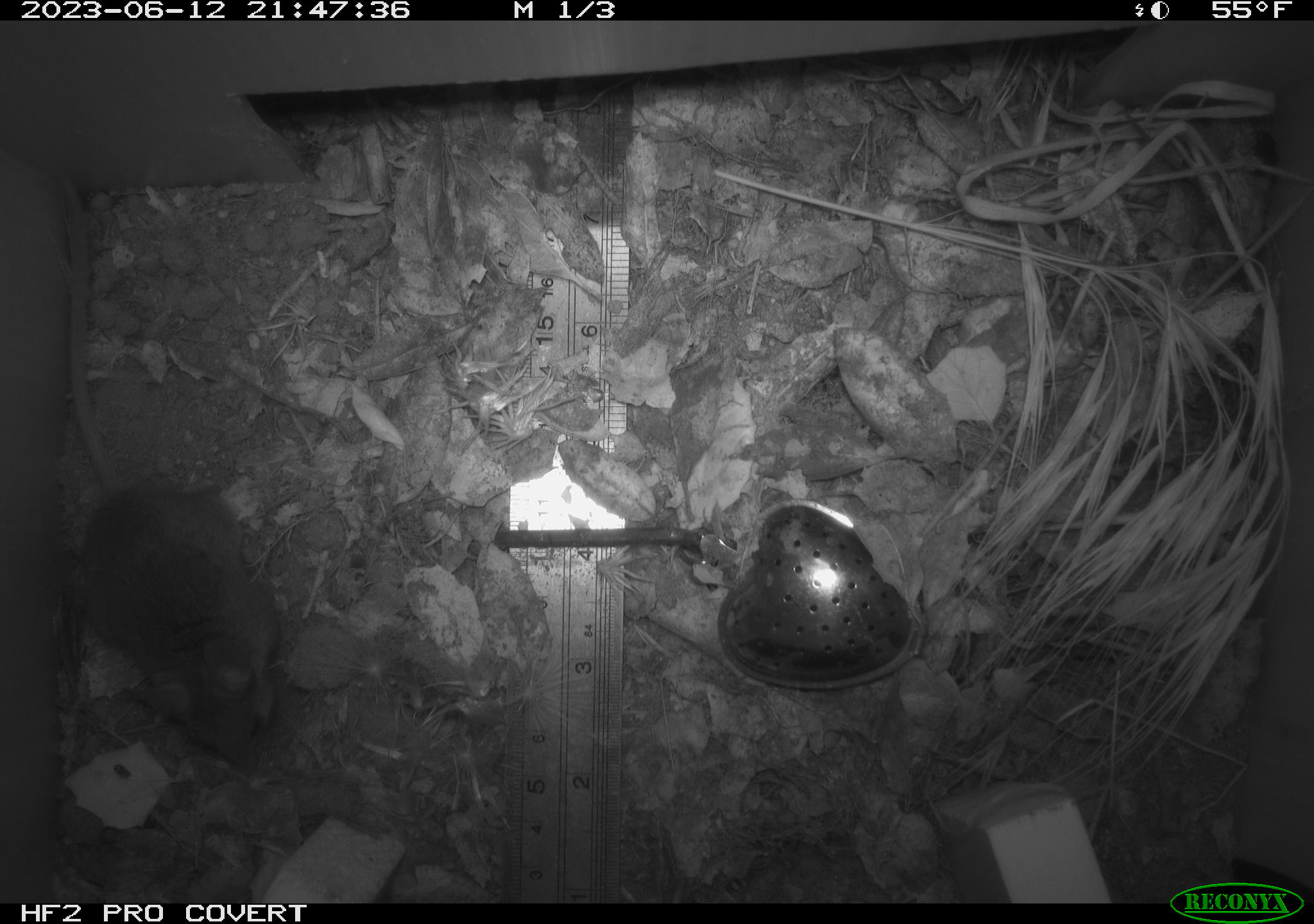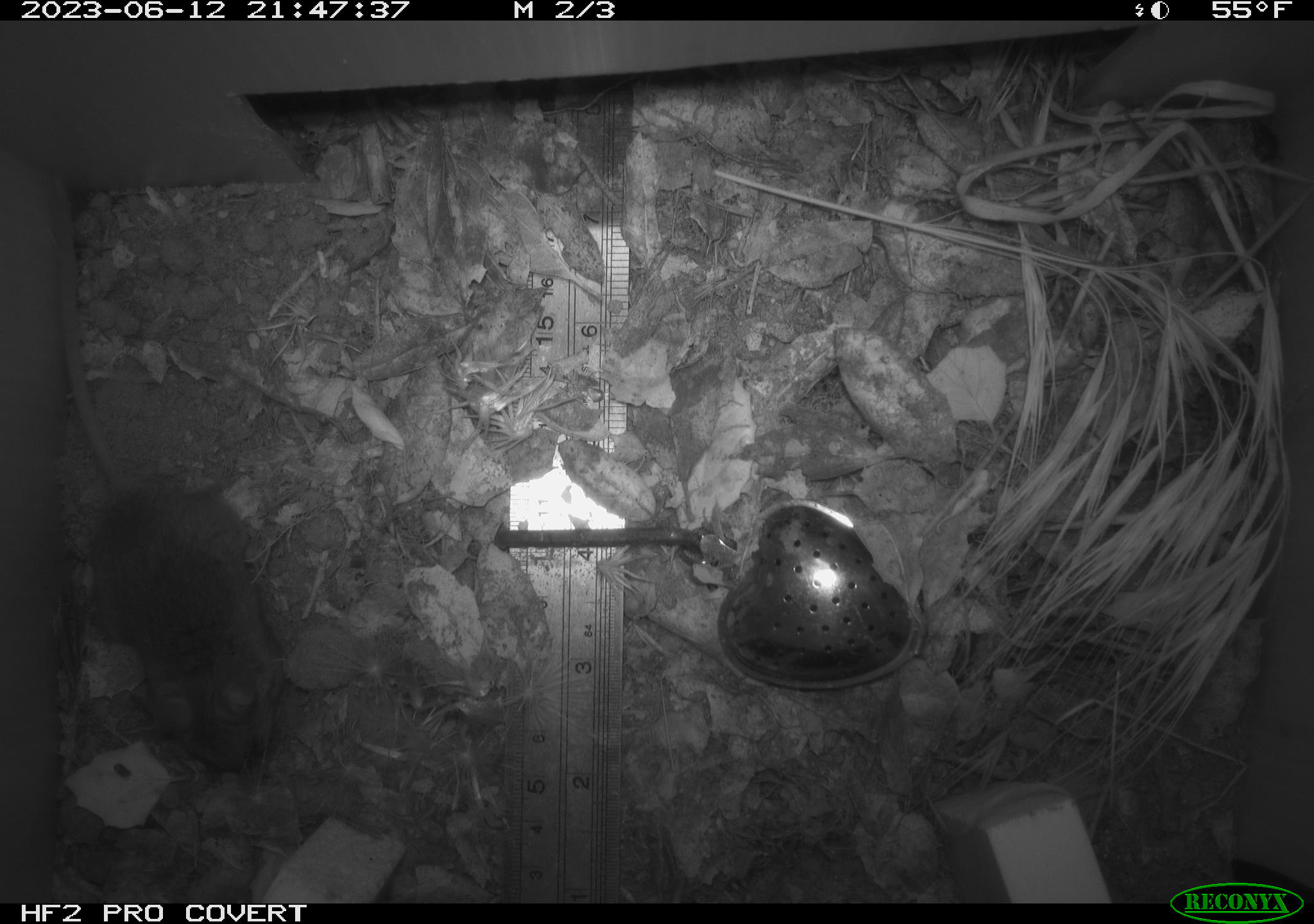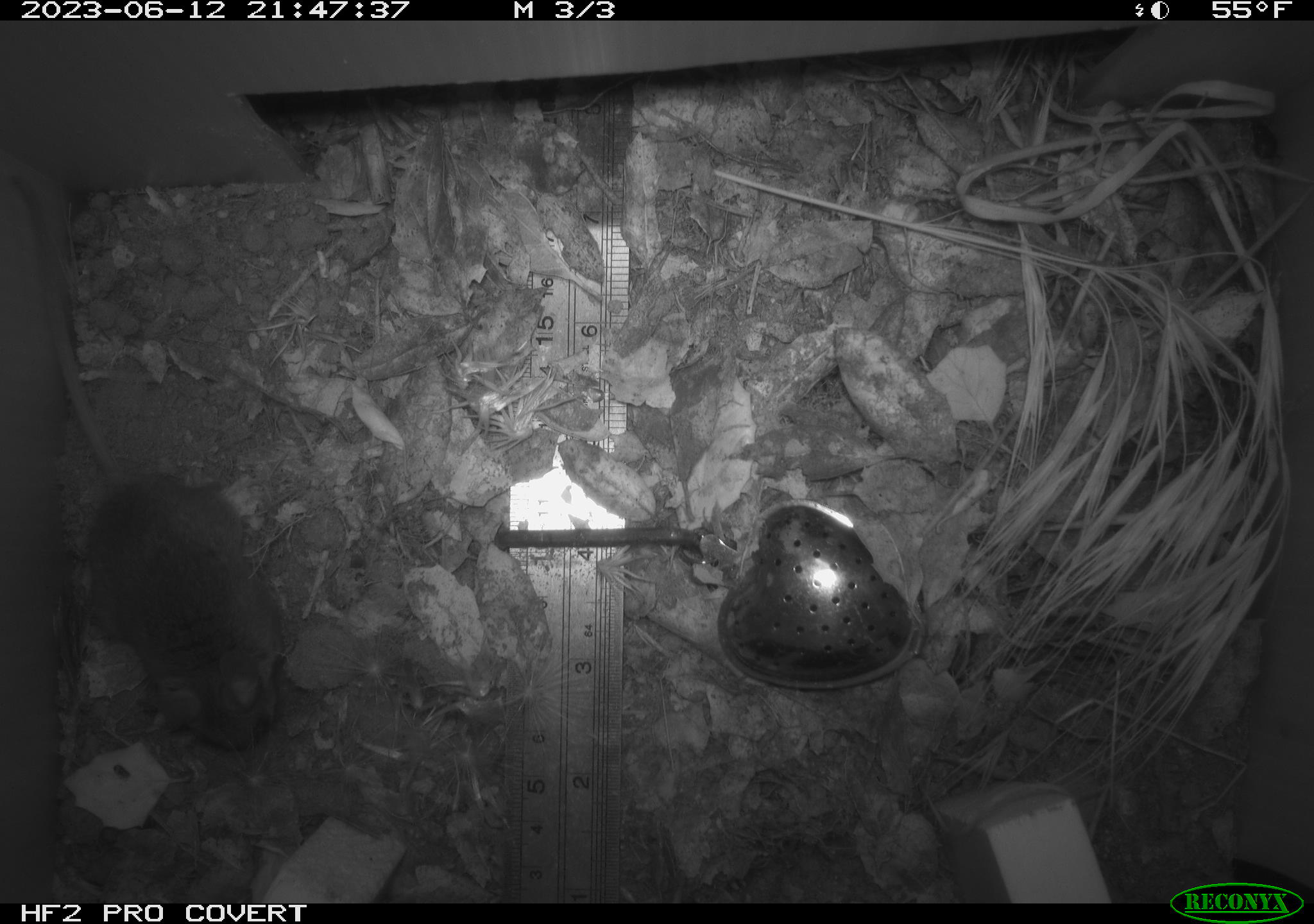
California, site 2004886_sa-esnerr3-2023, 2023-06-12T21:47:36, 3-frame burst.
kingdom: Animalia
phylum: Chordata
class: Mammalia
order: Rodentia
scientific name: Rodentia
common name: mouse species